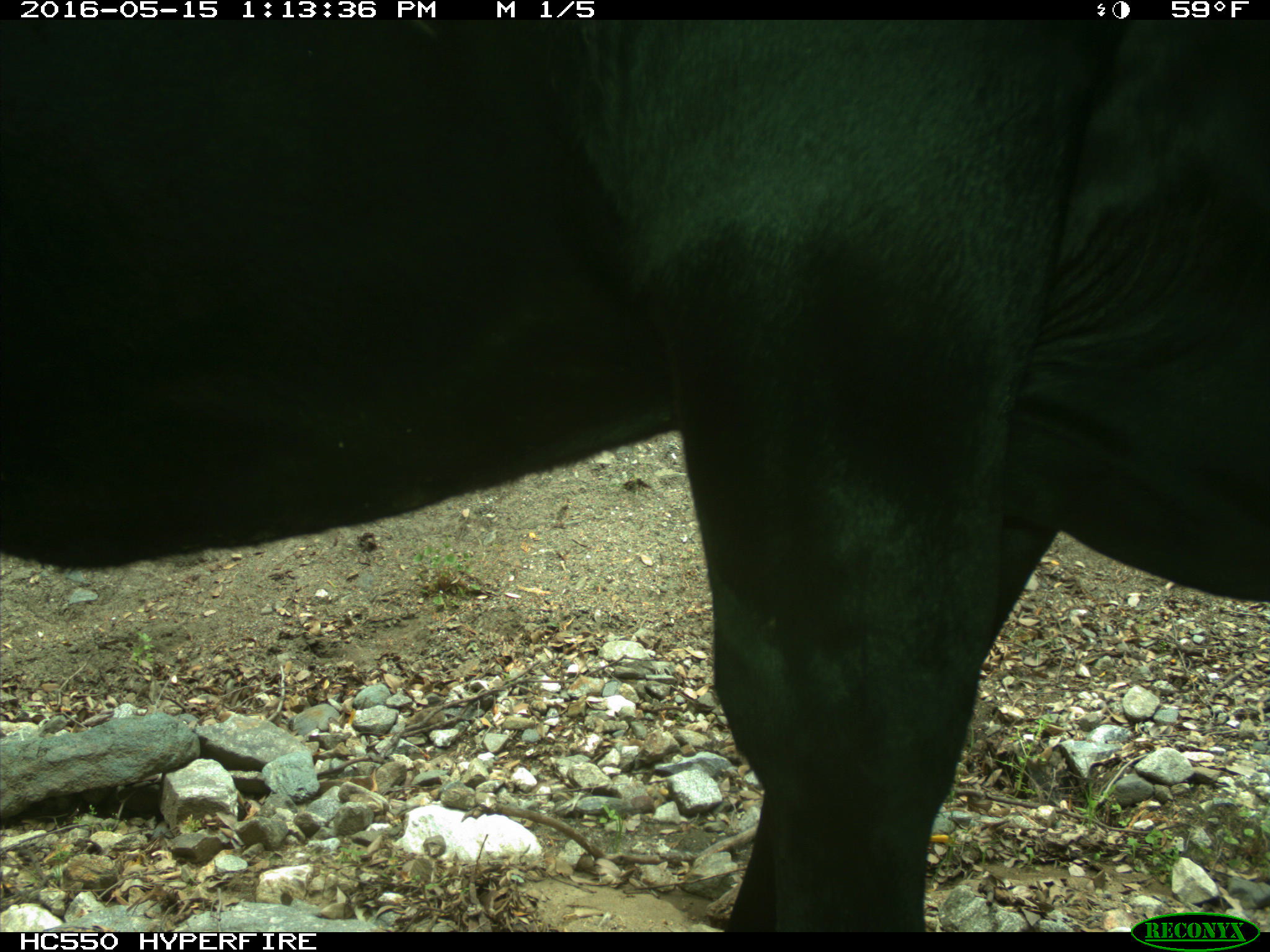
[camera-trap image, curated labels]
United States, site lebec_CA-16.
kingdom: Animalia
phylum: Chordata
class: Mammalia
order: Artiodactyla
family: Bovidae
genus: Bos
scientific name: Bos taurus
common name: domestic cow